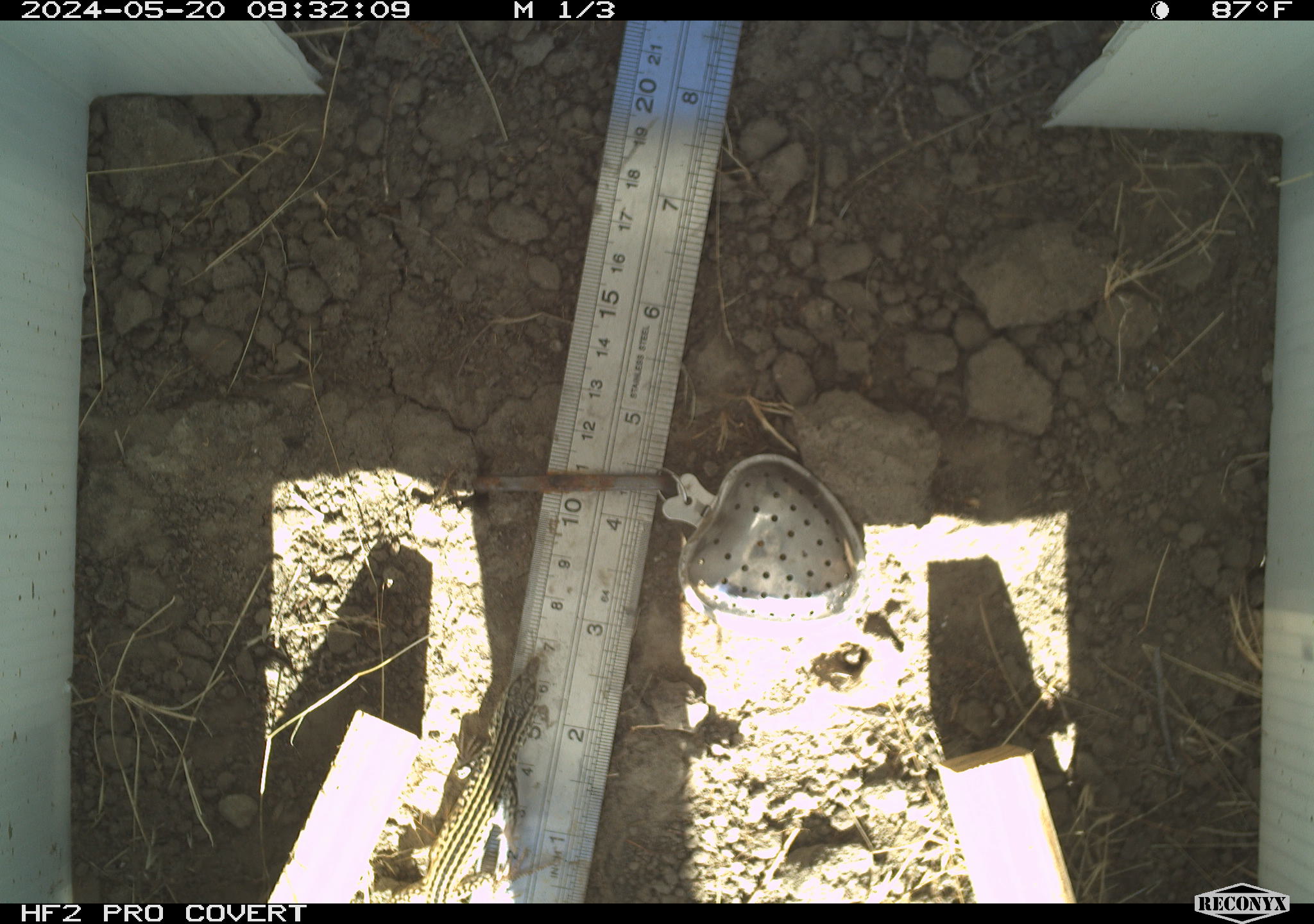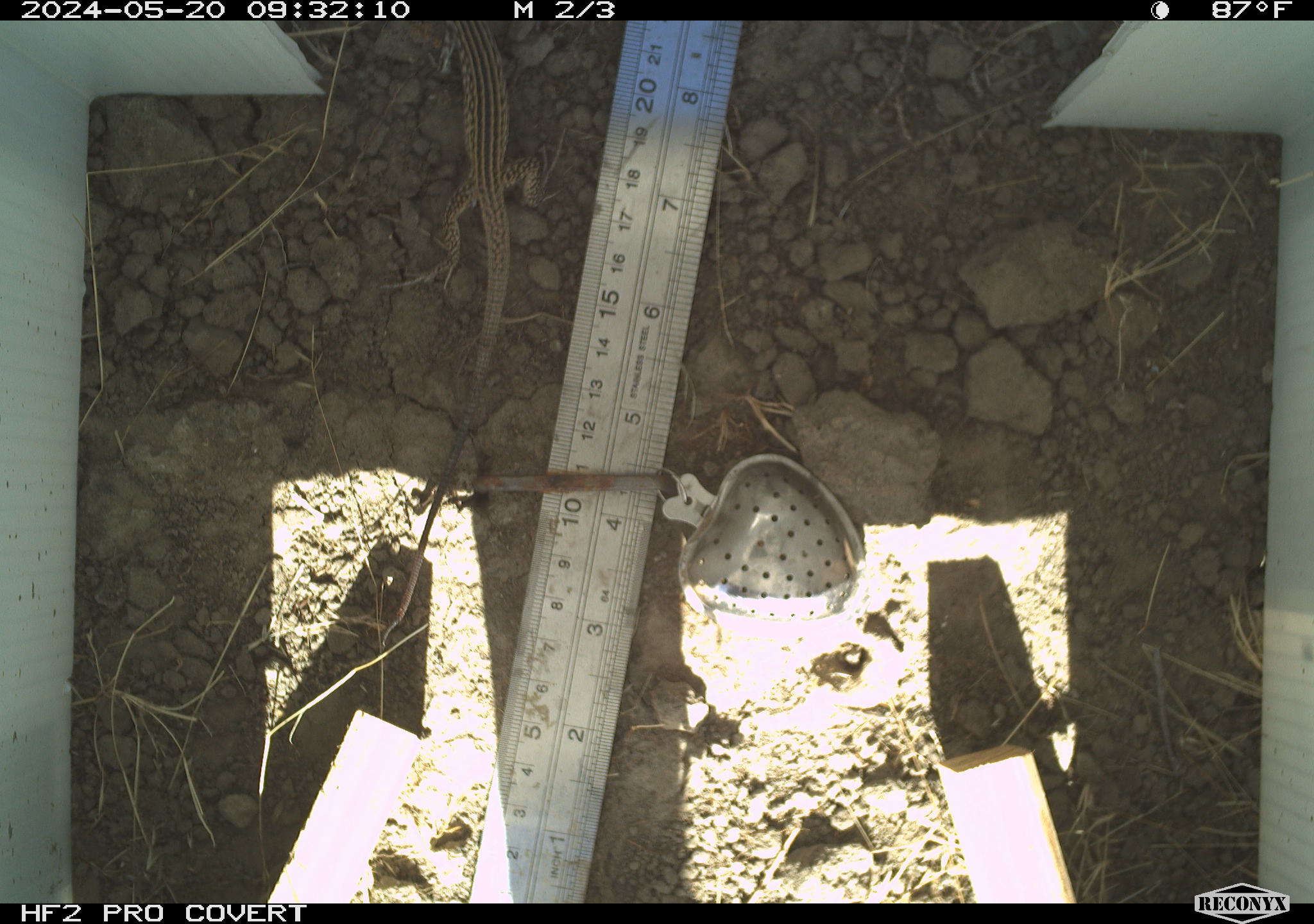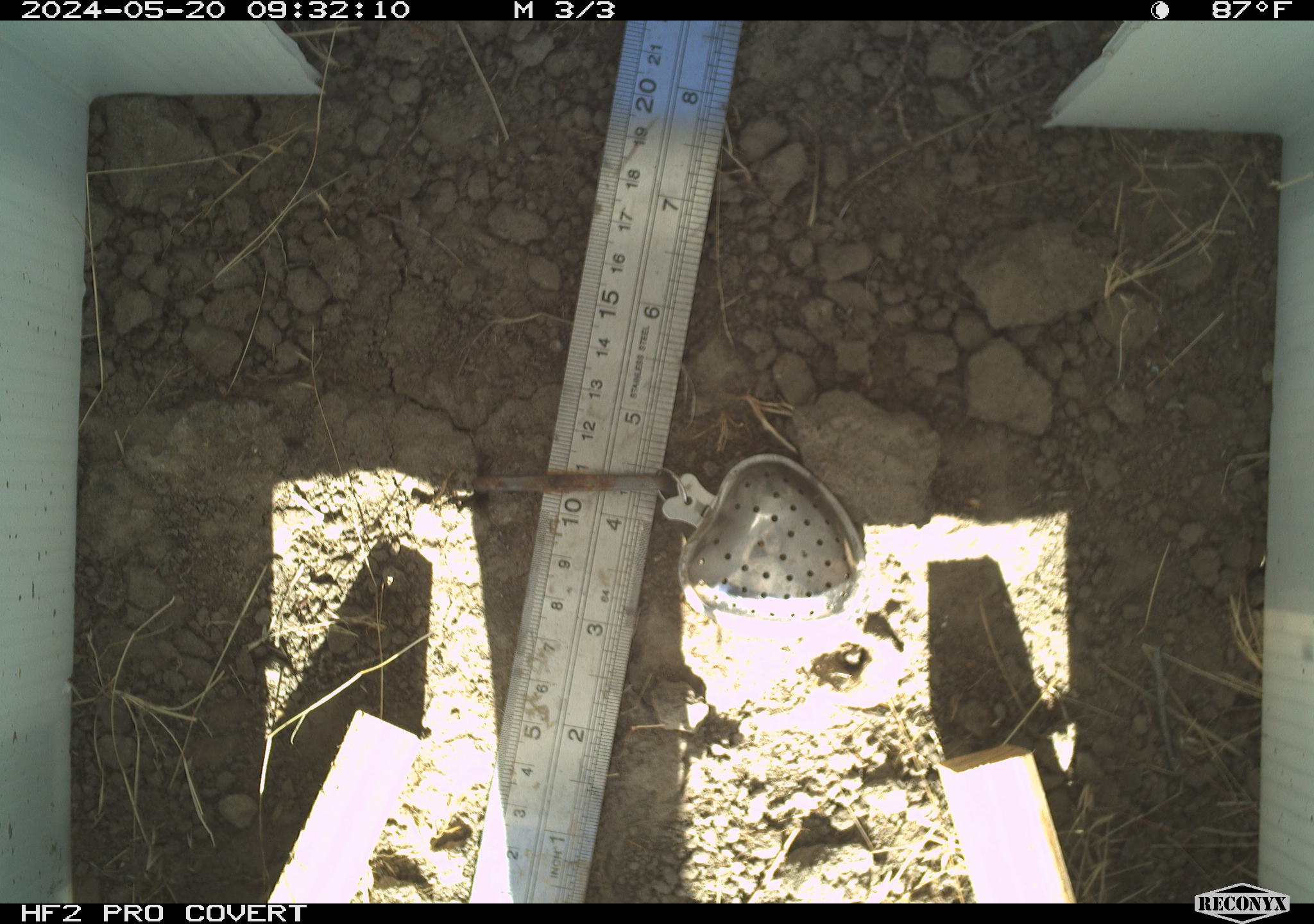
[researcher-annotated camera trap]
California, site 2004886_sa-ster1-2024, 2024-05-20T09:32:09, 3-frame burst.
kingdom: Animalia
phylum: Chordata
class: Reptilia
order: Squamata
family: Teiidae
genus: Aspidoscelis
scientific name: Aspidoscelis tigris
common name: western whiptail